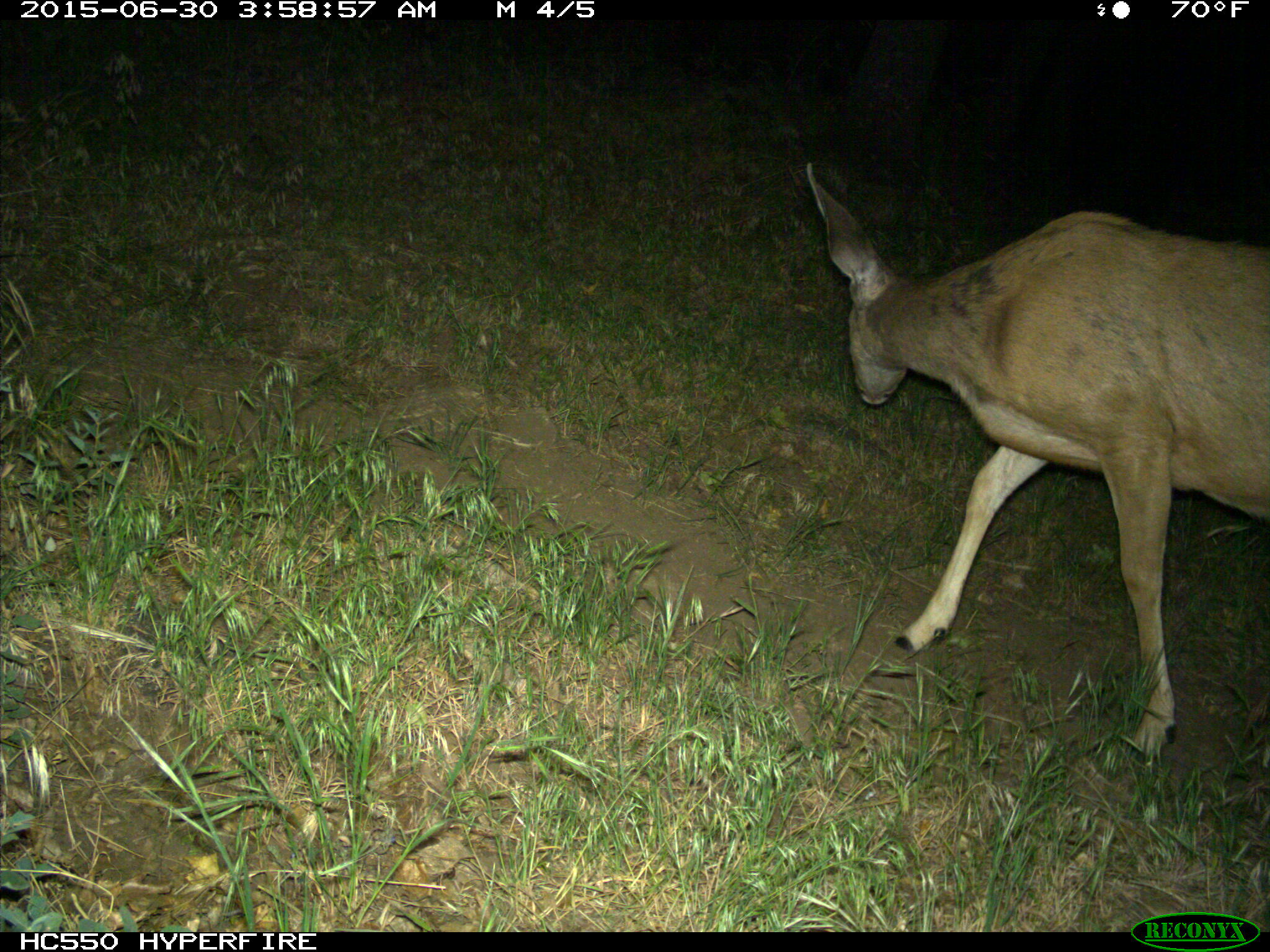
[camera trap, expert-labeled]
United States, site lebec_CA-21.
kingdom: Animalia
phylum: Chordata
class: Mammalia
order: Artiodactyla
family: Cervidae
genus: Odocoileus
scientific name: Odocoileus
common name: deer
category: unidentified deer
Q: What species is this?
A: Unidentified deer (deer) (Odocoileus).